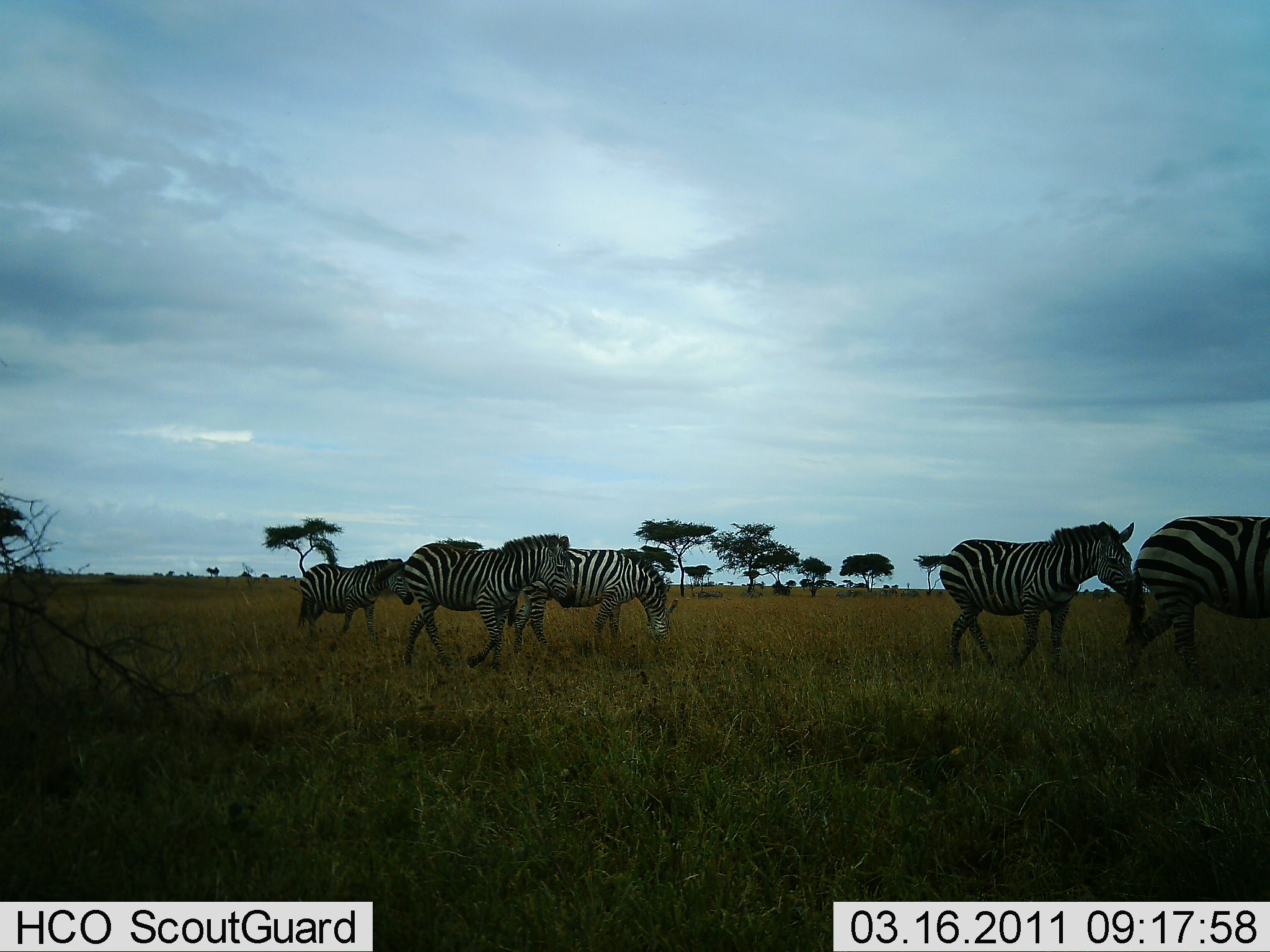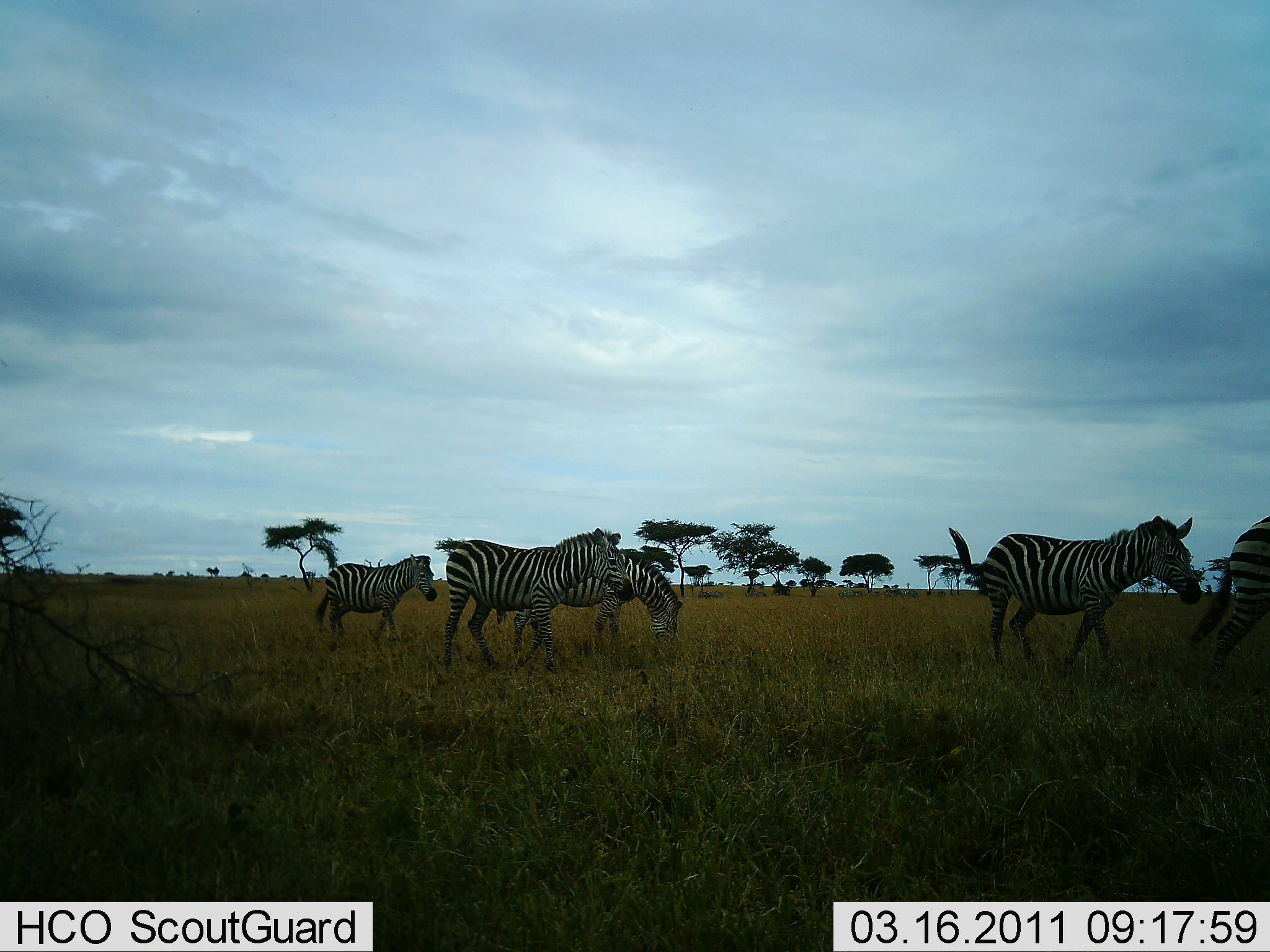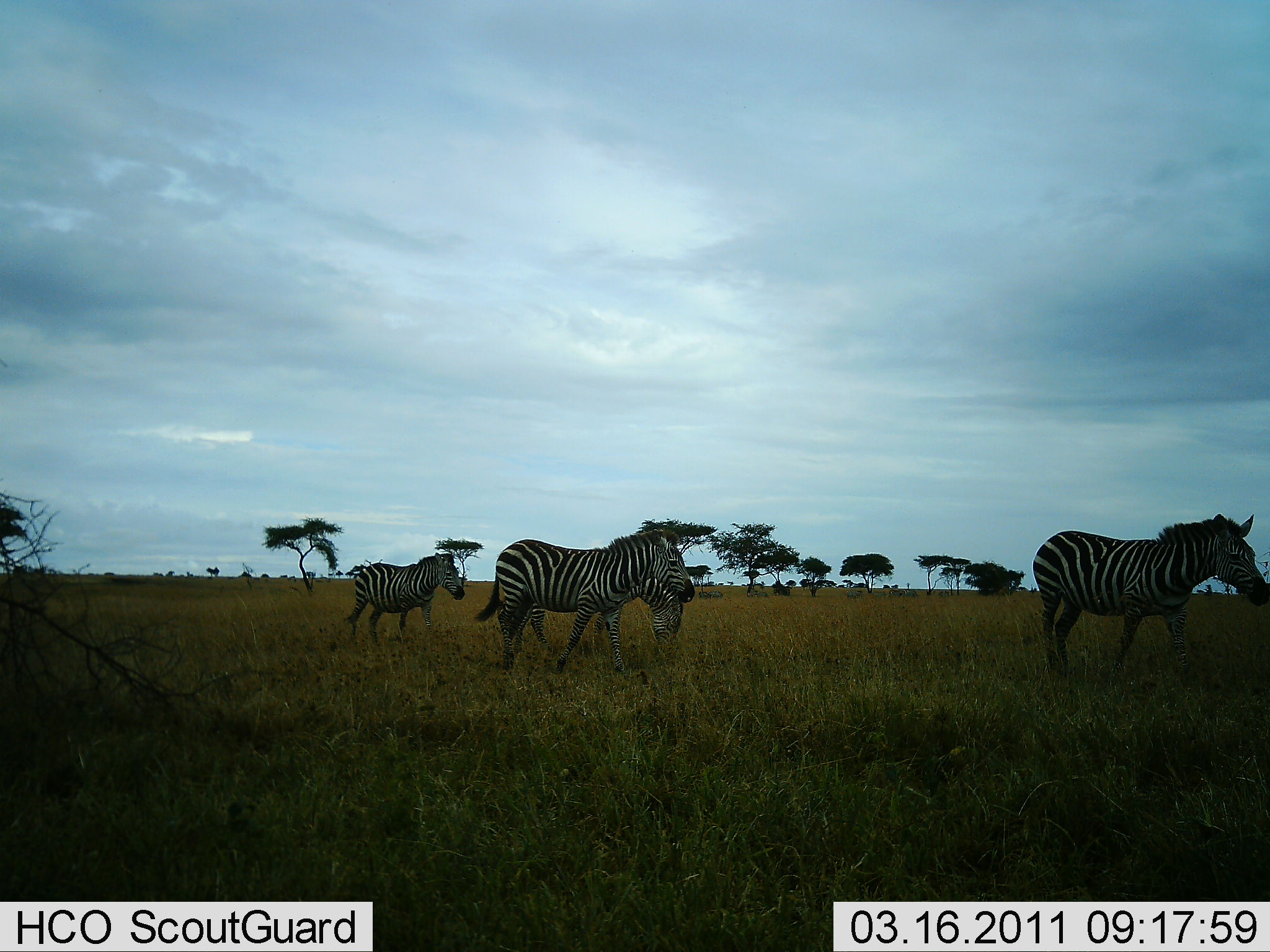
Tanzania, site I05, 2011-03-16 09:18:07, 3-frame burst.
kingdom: Animalia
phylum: Chordata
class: Mammalia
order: Perissodactyla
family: Equidae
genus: Equus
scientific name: Equus quagga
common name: plains zebra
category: zebra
Zebra (plains zebra) (Equus quagga), count 5. Behavior (volunteer vote fractions): standing 0%, resting 0%, moving 100%, interacting 0%. Young present (vote fraction): 0%. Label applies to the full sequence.